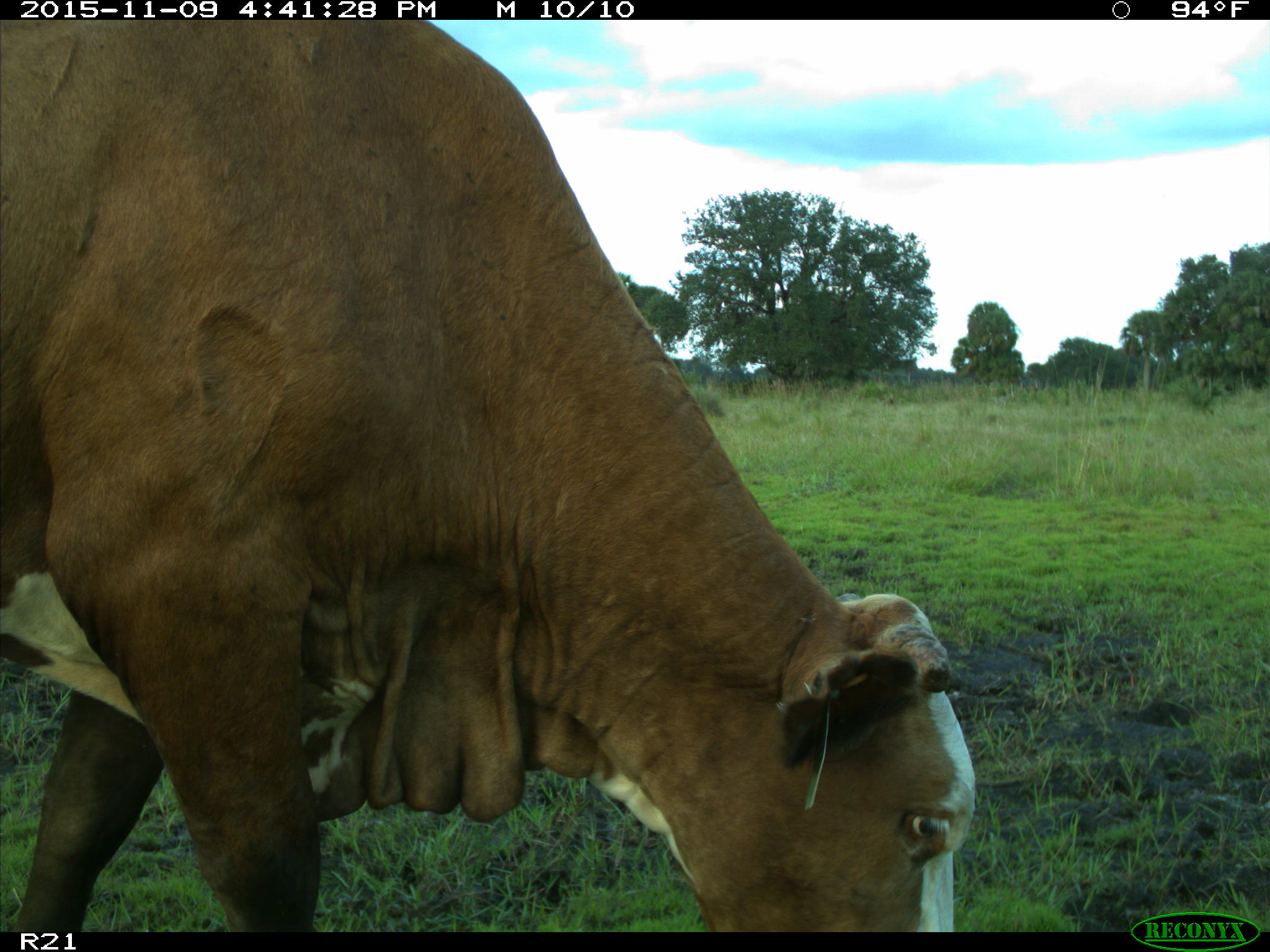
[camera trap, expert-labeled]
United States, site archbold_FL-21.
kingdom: Animalia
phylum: Chordata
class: Mammalia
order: Artiodactyla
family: Bovidae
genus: Bos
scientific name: Bos taurus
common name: domestic cow